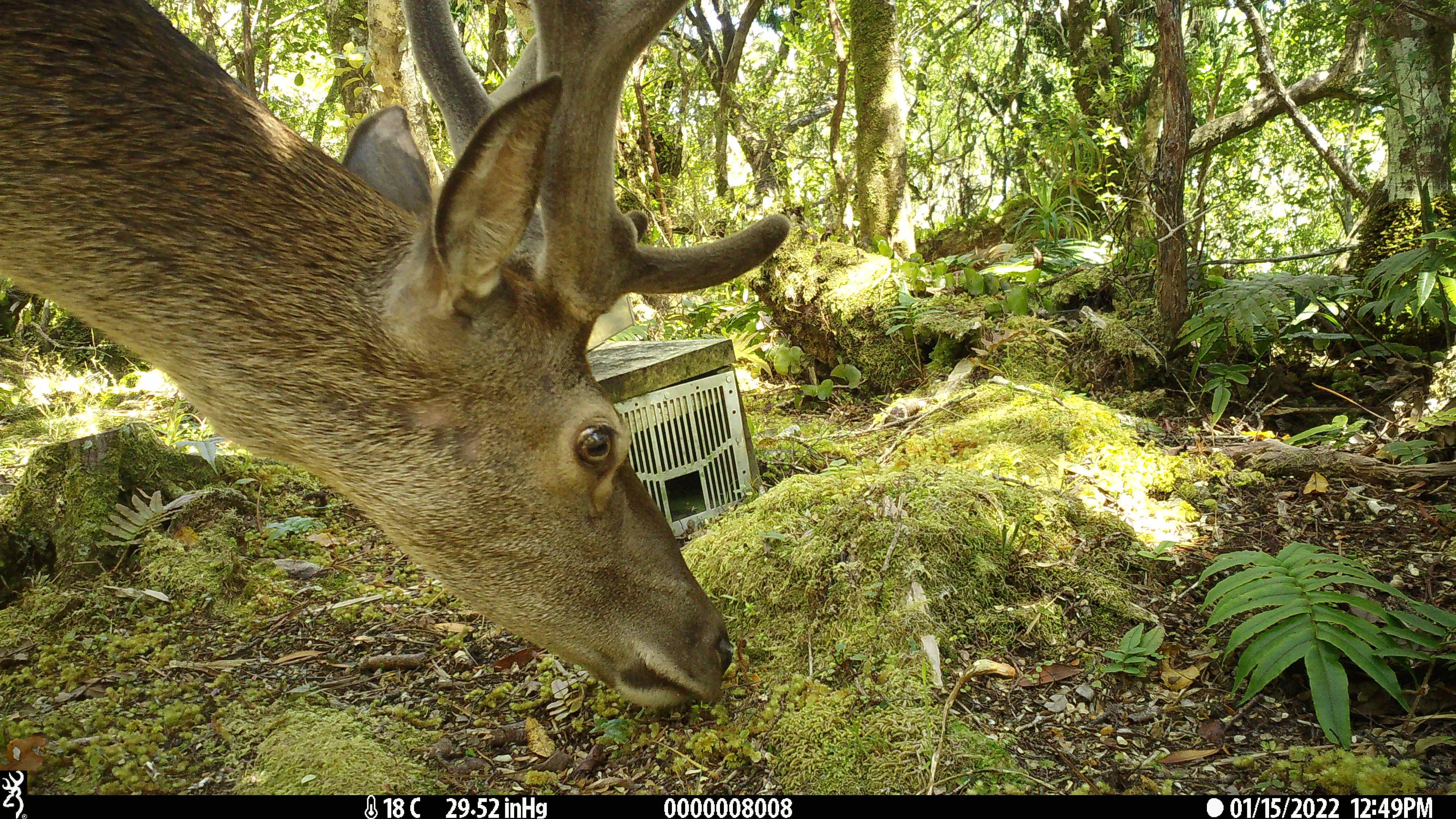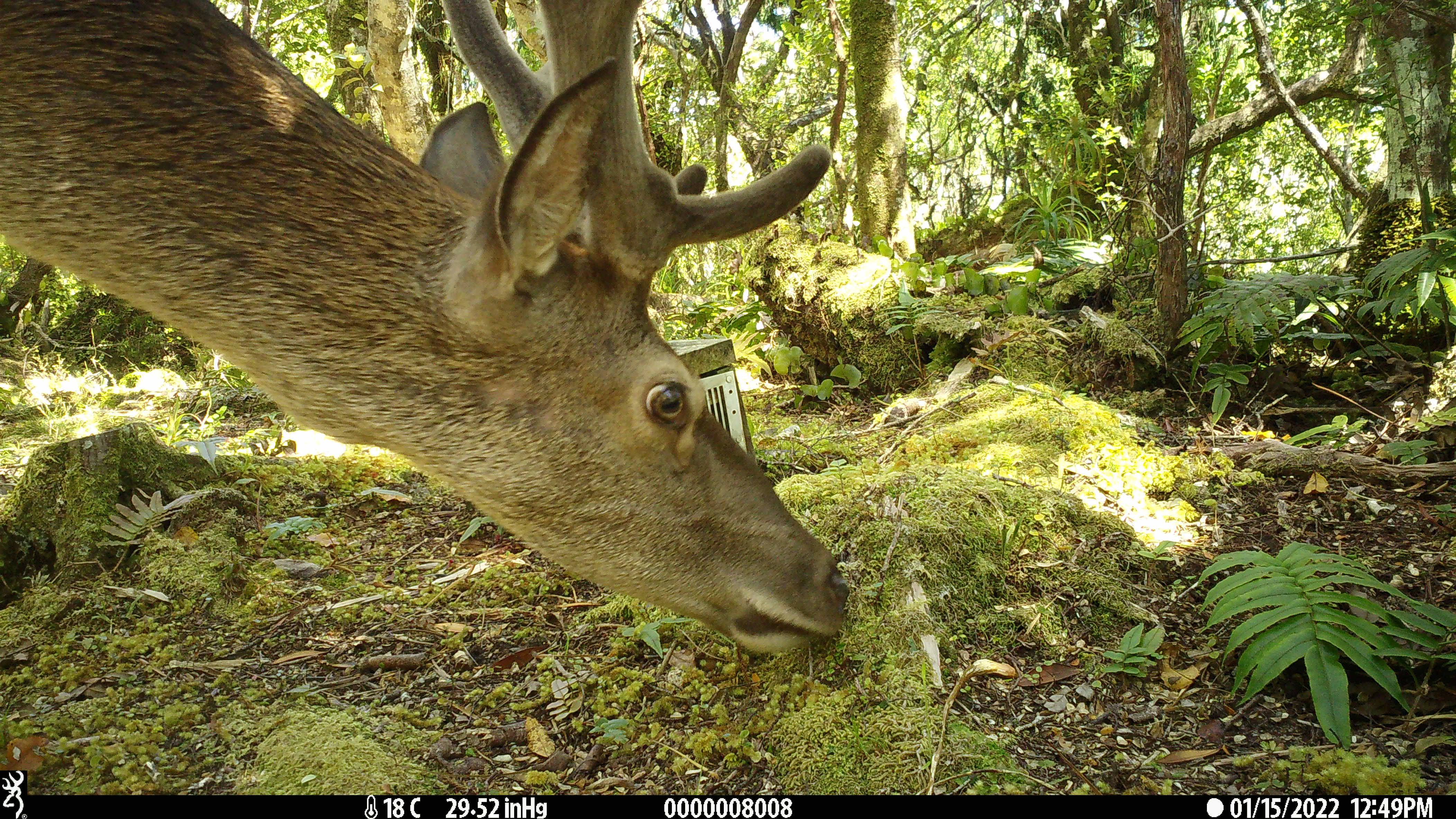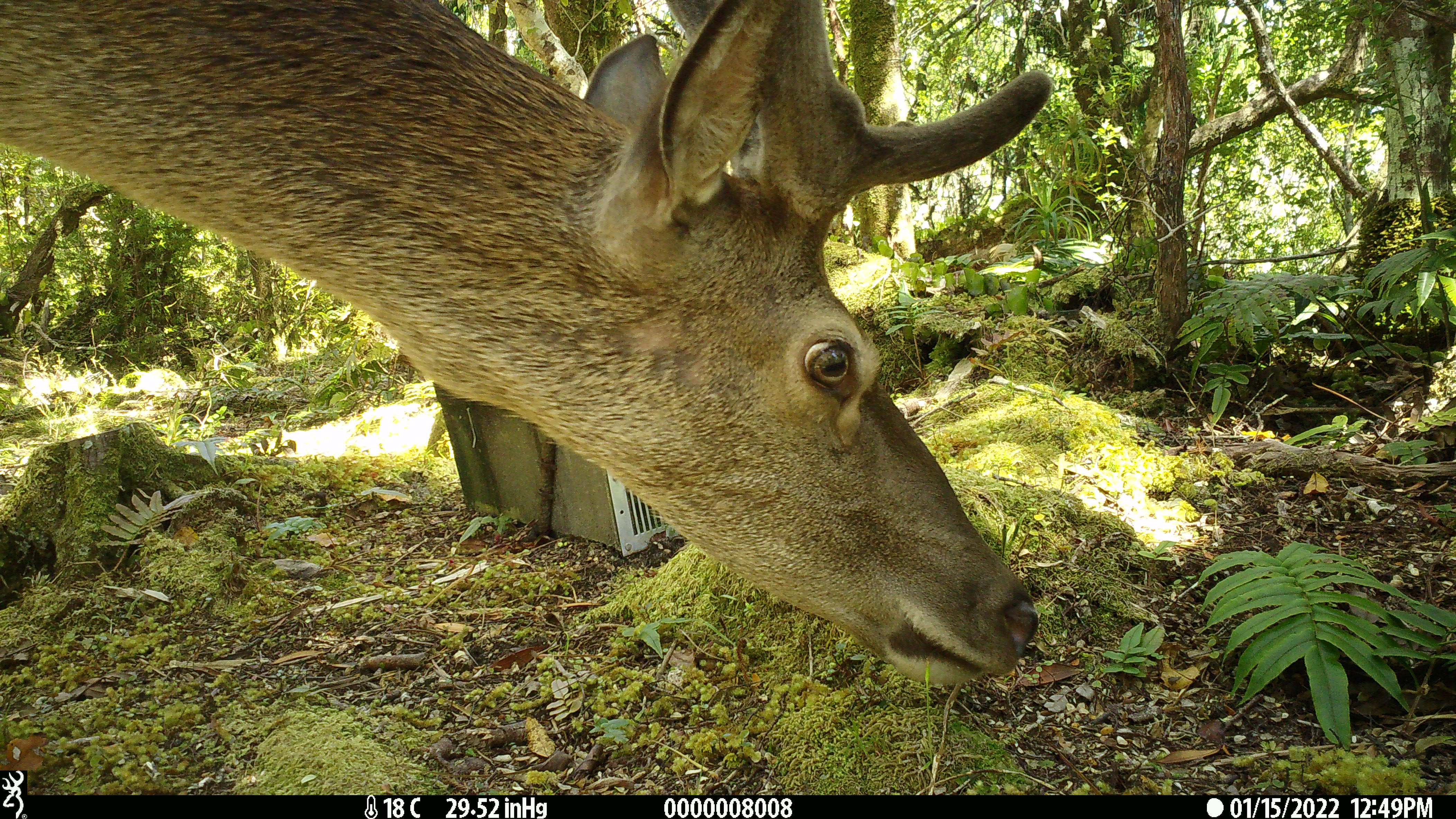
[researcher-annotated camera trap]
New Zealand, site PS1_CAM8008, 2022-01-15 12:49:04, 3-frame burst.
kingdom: Animalia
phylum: Chordata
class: Mammalia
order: Artiodactyla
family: Cervidae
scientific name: Cervidae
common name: deer